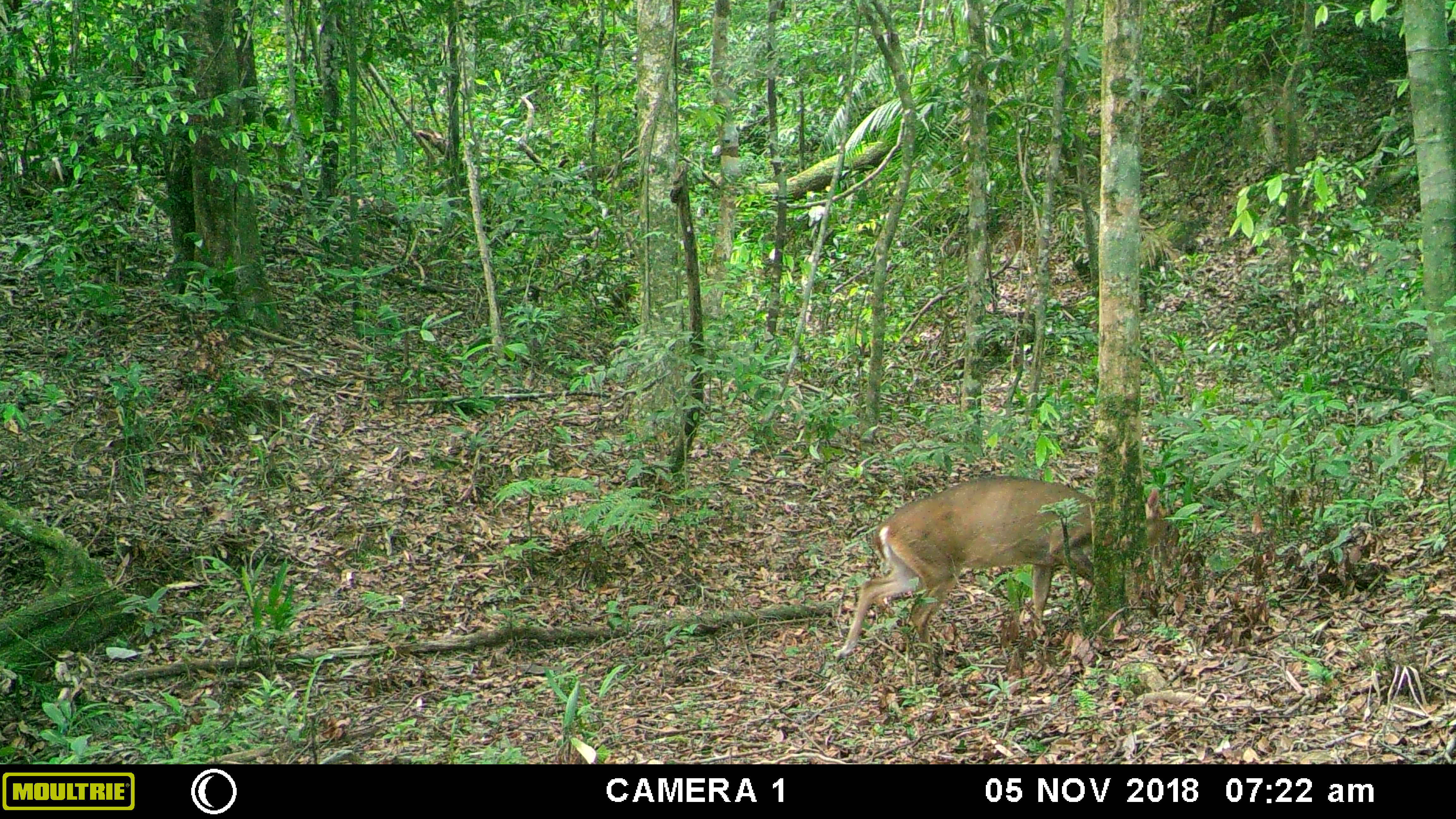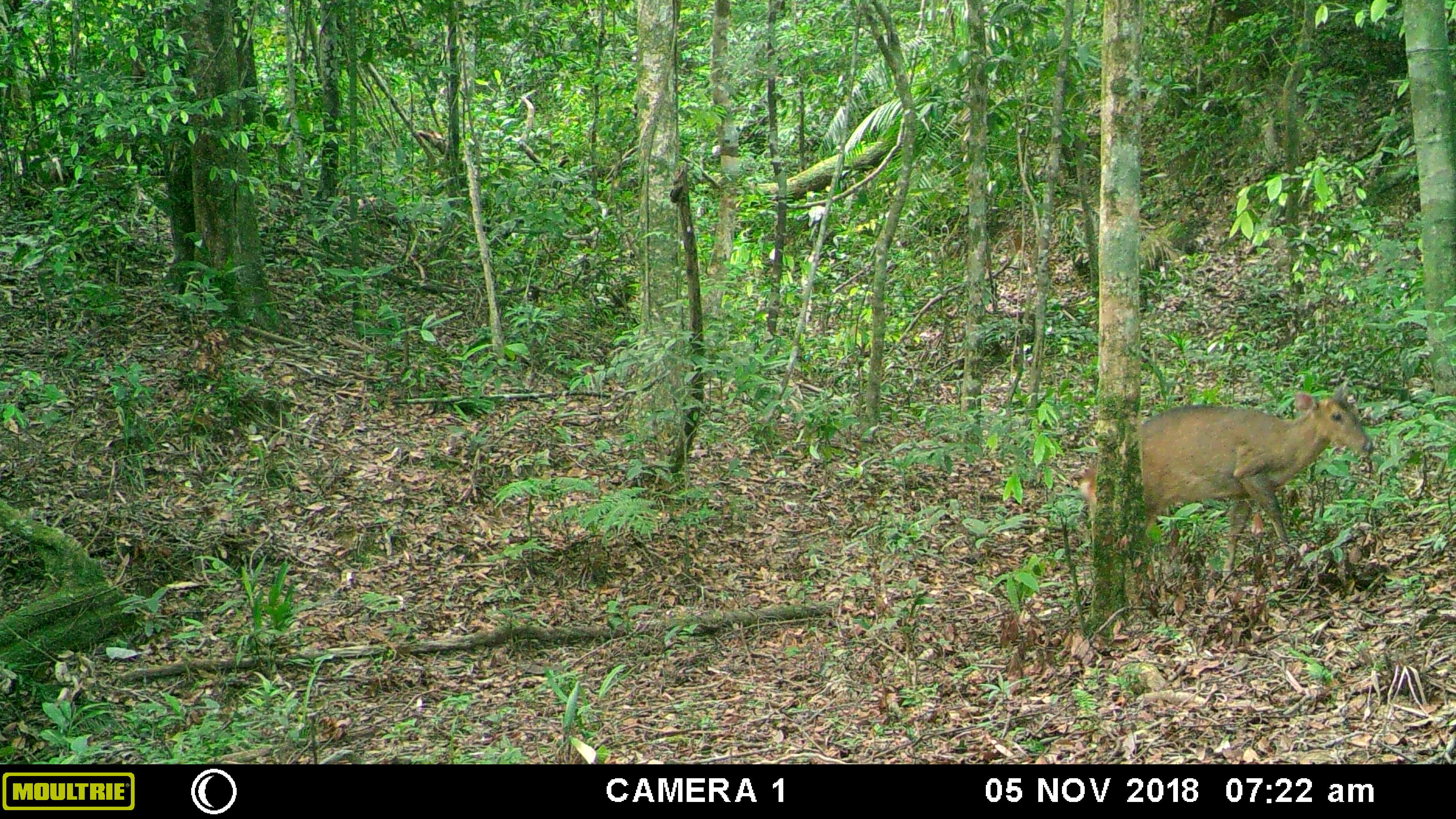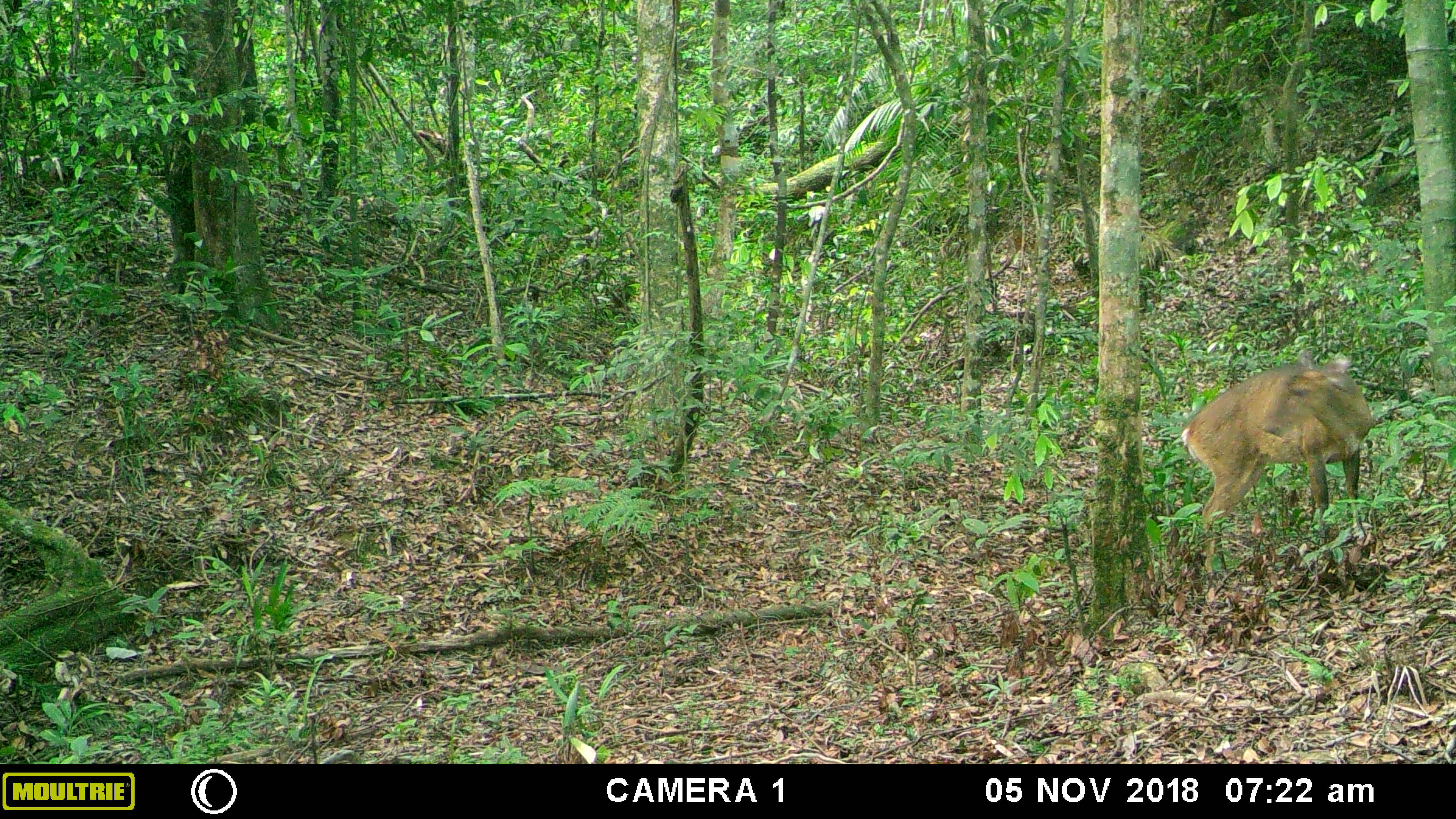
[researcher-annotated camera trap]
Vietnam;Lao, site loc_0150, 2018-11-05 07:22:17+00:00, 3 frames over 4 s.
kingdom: Animalia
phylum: Chordata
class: Mammalia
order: Artiodactyla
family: Cervidae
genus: Muntiacus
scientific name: Muntiacus vuquangensis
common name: large-antlered muntjac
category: large antlered muntjac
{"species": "large antlered muntjac (large-antlered muntjac) (Muntiacus vuquangensis)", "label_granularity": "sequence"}